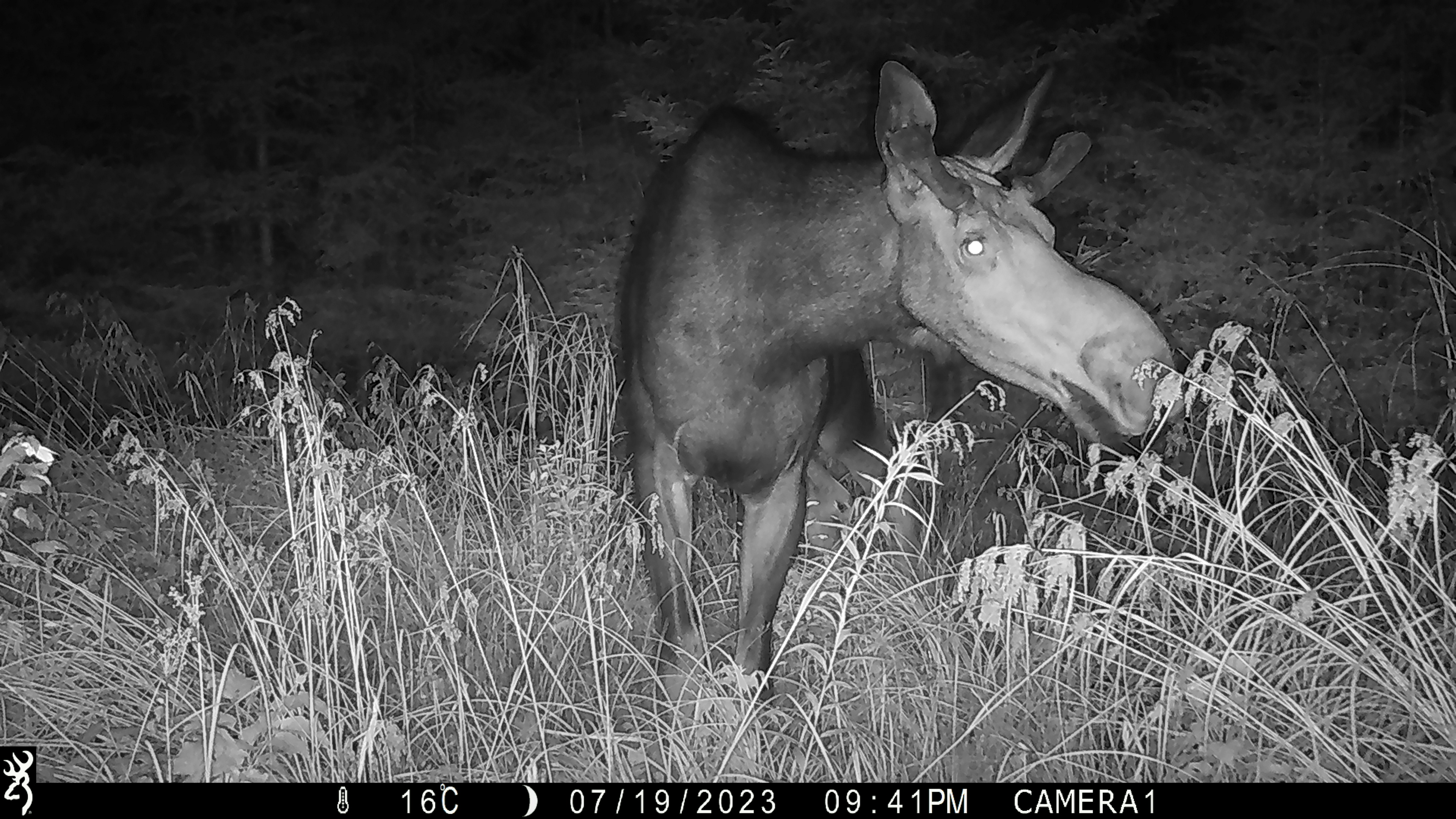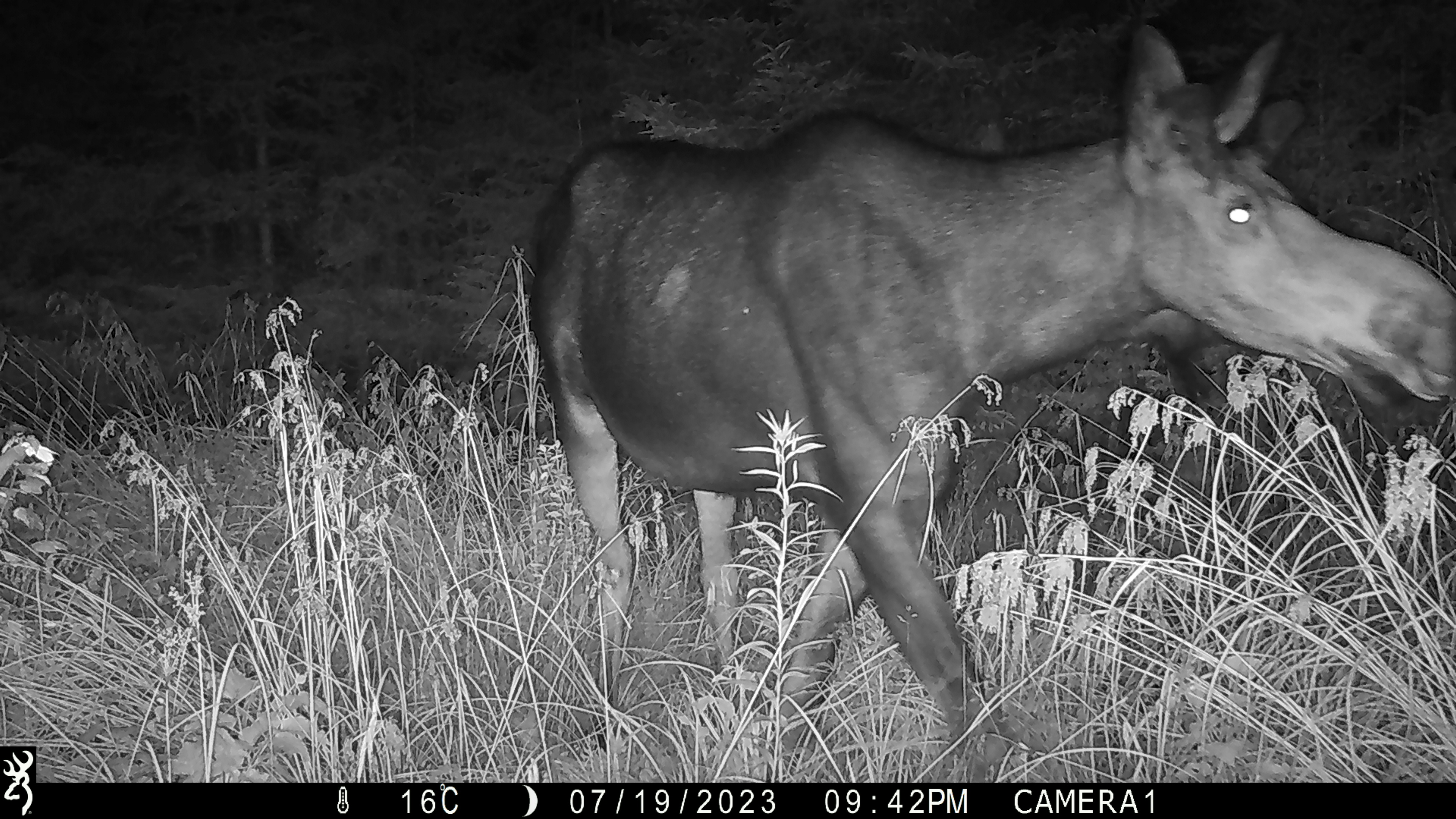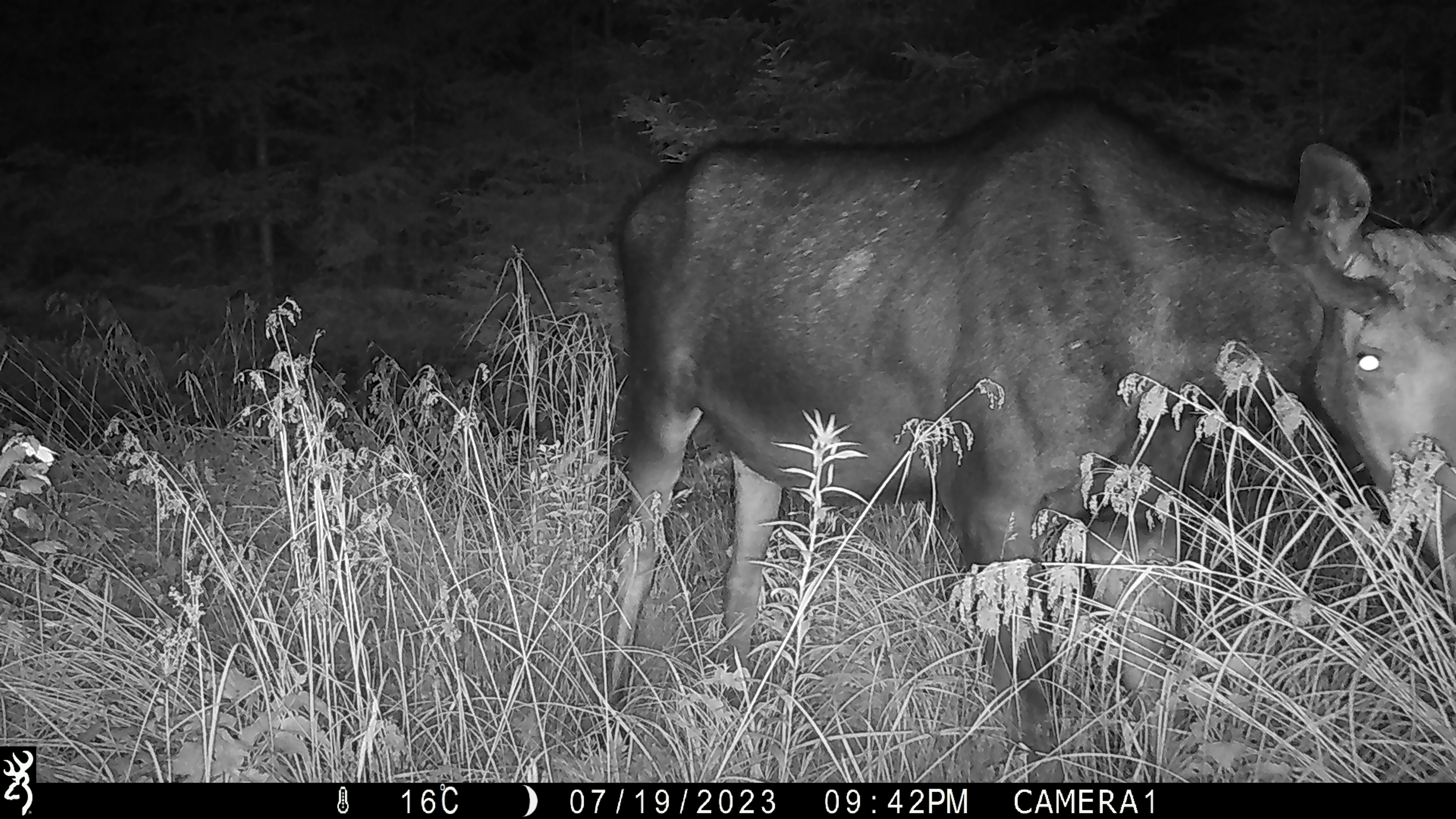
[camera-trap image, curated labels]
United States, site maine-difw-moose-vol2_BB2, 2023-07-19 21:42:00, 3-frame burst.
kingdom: Animalia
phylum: Chordata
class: Mammalia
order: Artiodactyla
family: Cervidae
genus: Alces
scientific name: Alces alces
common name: moose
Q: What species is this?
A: Moose (Alces alces).